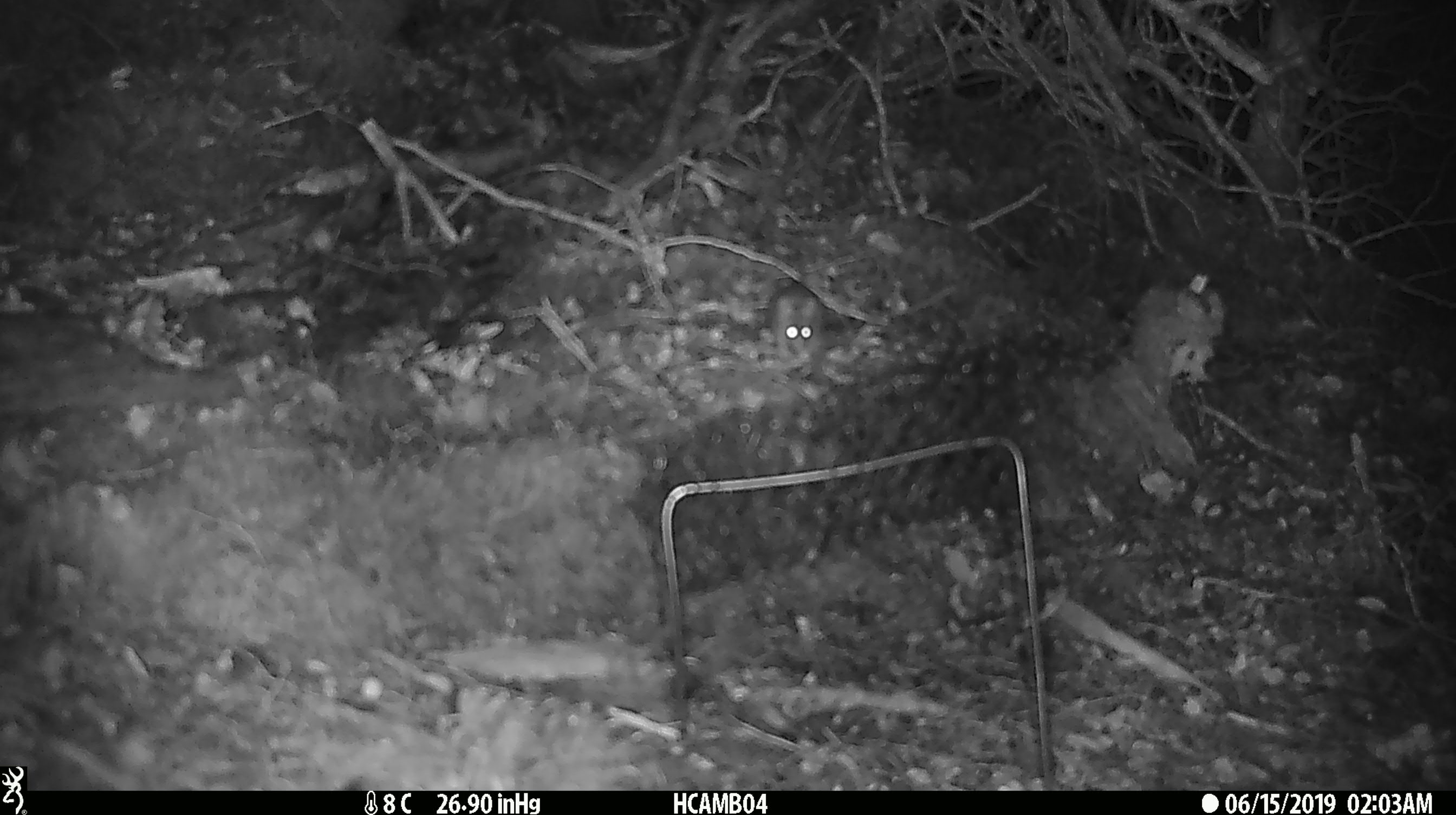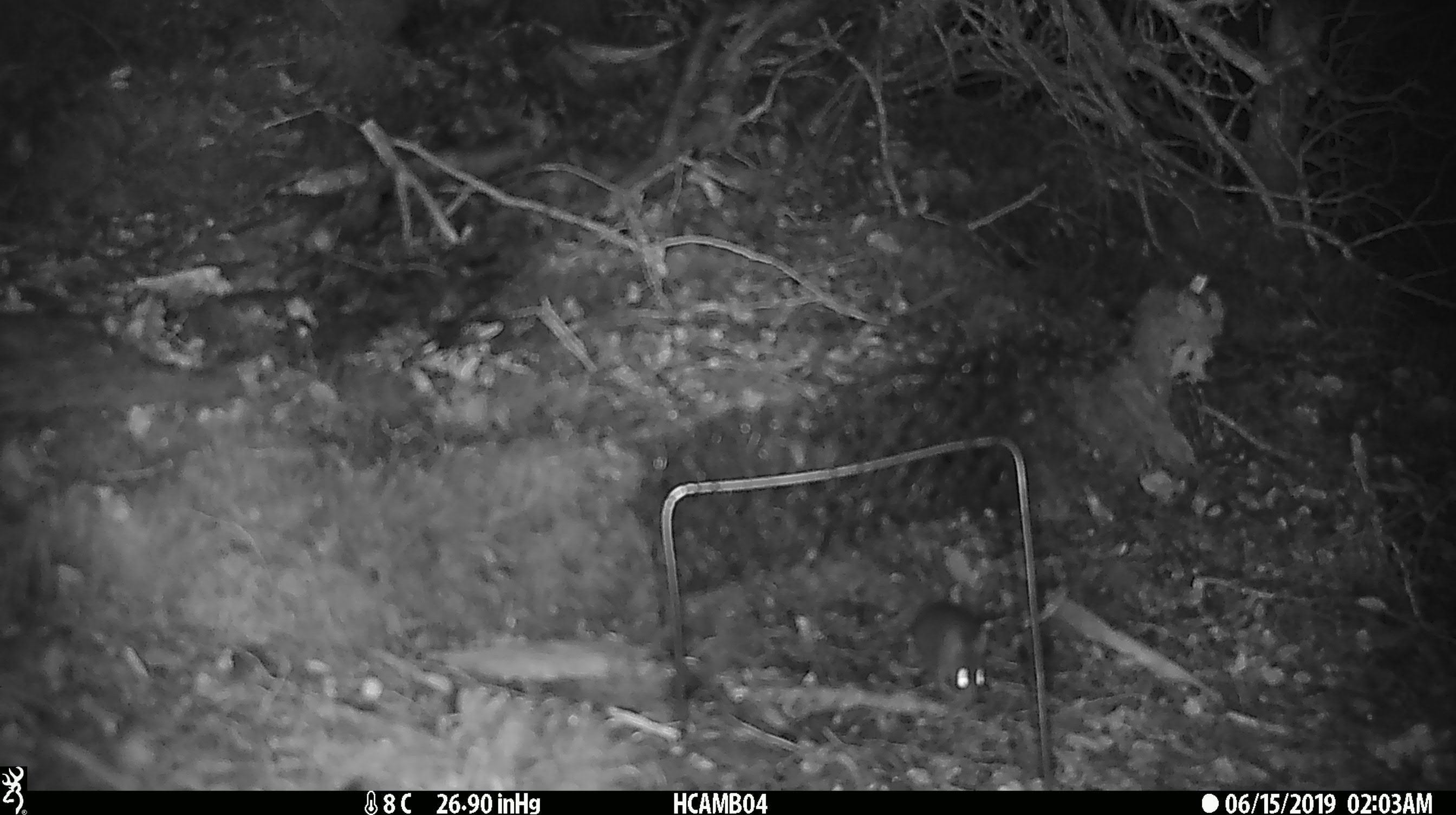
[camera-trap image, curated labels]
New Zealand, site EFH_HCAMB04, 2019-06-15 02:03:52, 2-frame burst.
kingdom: Animalia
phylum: Chordata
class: Mammalia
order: Rodentia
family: Muridae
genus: Mus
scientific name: Mus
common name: mouse